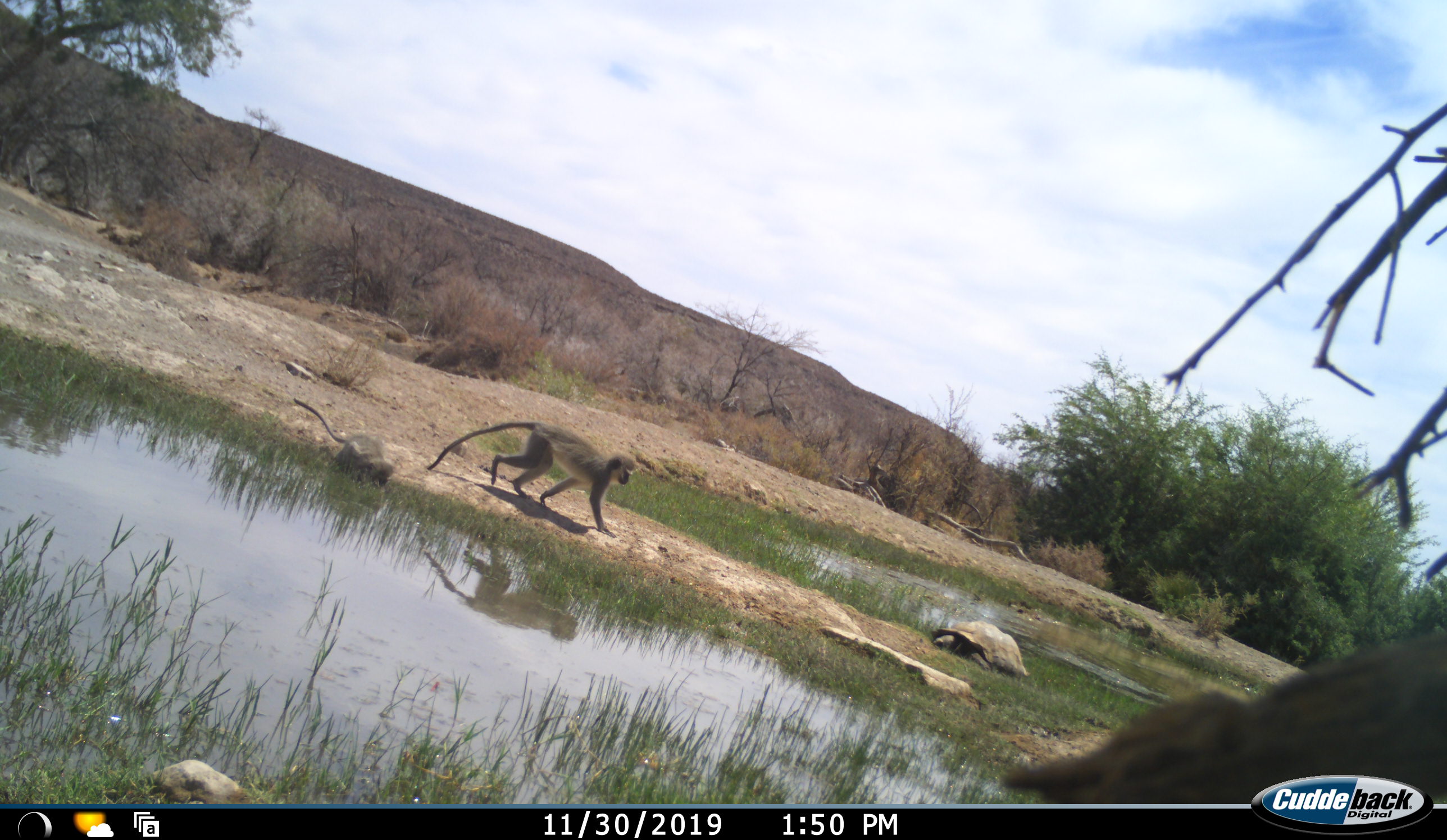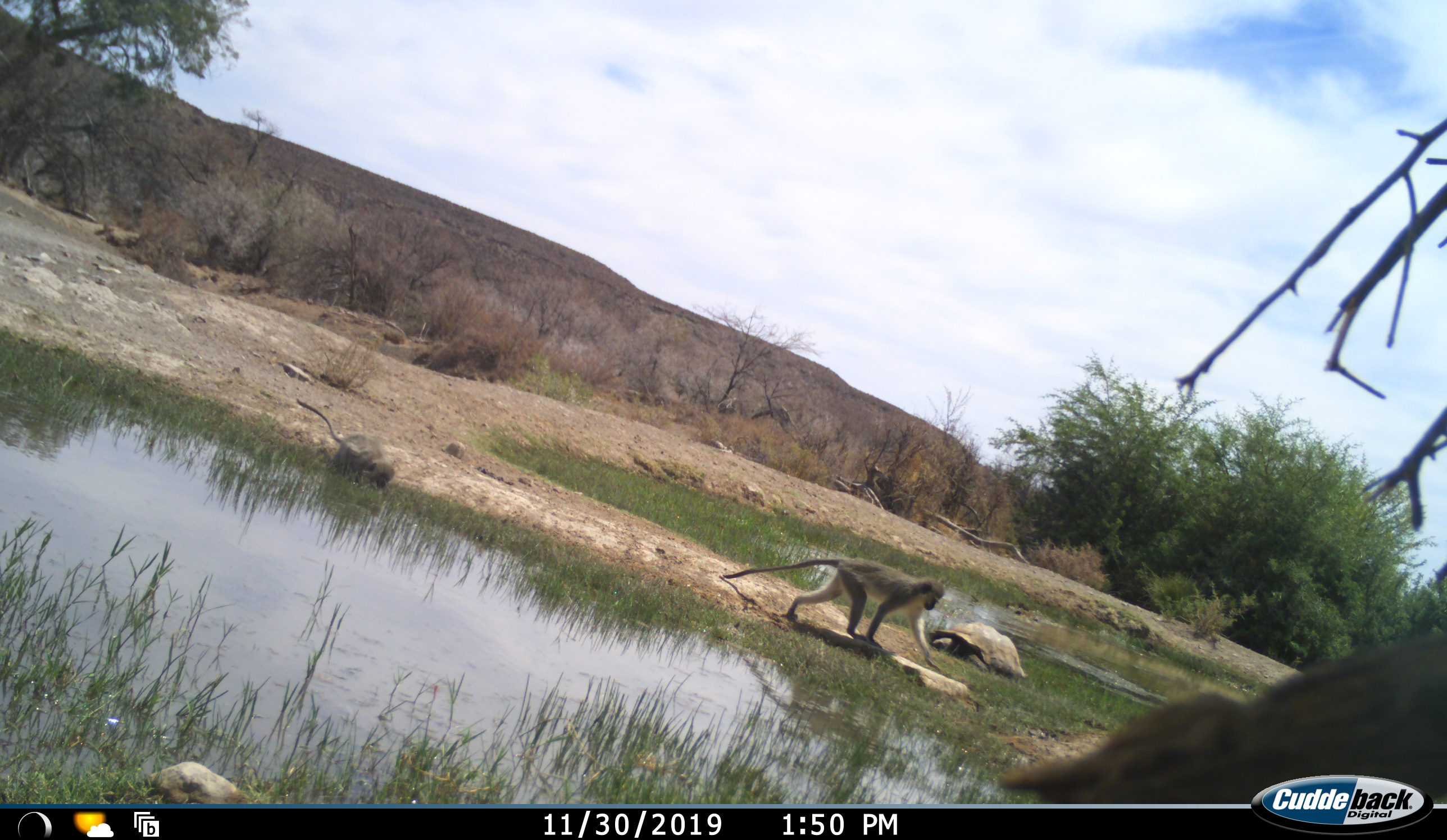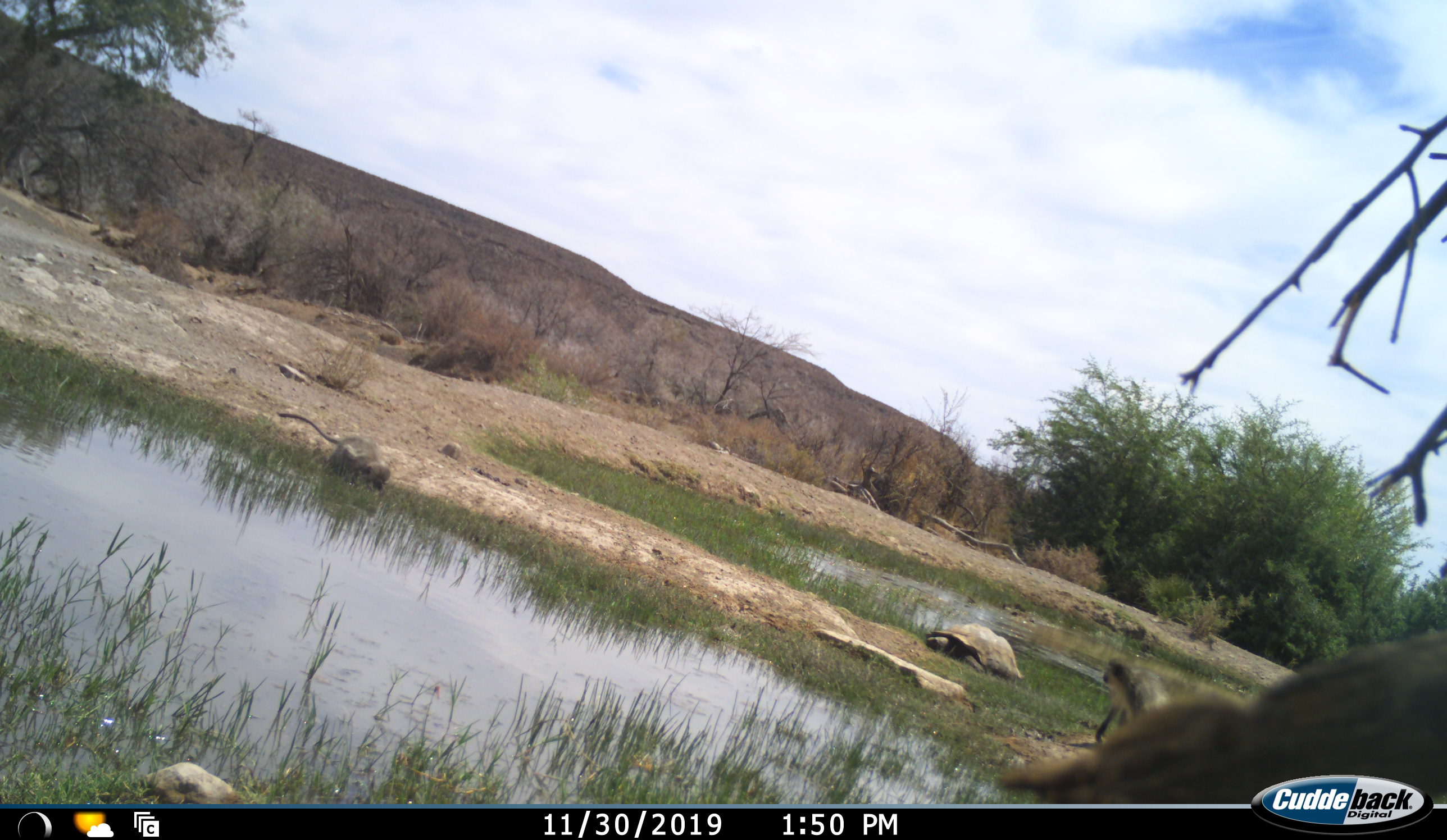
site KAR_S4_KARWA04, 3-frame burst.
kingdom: Animalia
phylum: Chordata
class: Mammalia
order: Primates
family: Cercopithecidae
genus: Chlorocebus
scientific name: Chlorocebus pygerythrus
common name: vervet monkey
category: monkeyvervet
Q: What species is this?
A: Monkeyvervet (vervet monkey) (Chlorocebus pygerythrus).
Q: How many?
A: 1.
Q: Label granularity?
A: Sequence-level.